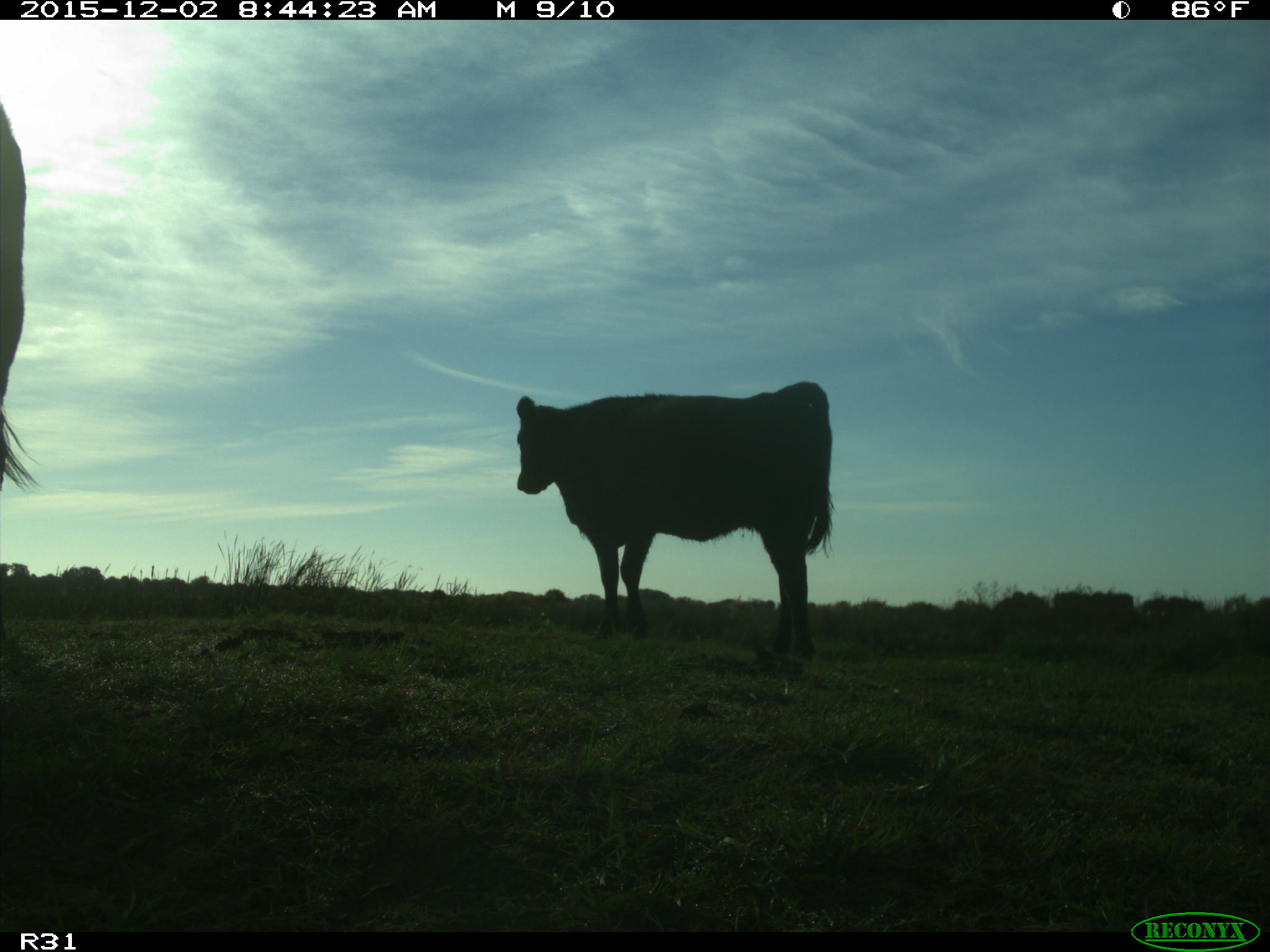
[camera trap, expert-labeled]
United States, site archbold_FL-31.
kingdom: Animalia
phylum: Chordata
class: Mammalia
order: Artiodactyla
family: Bovidae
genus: Bos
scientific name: Bos taurus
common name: domestic cow